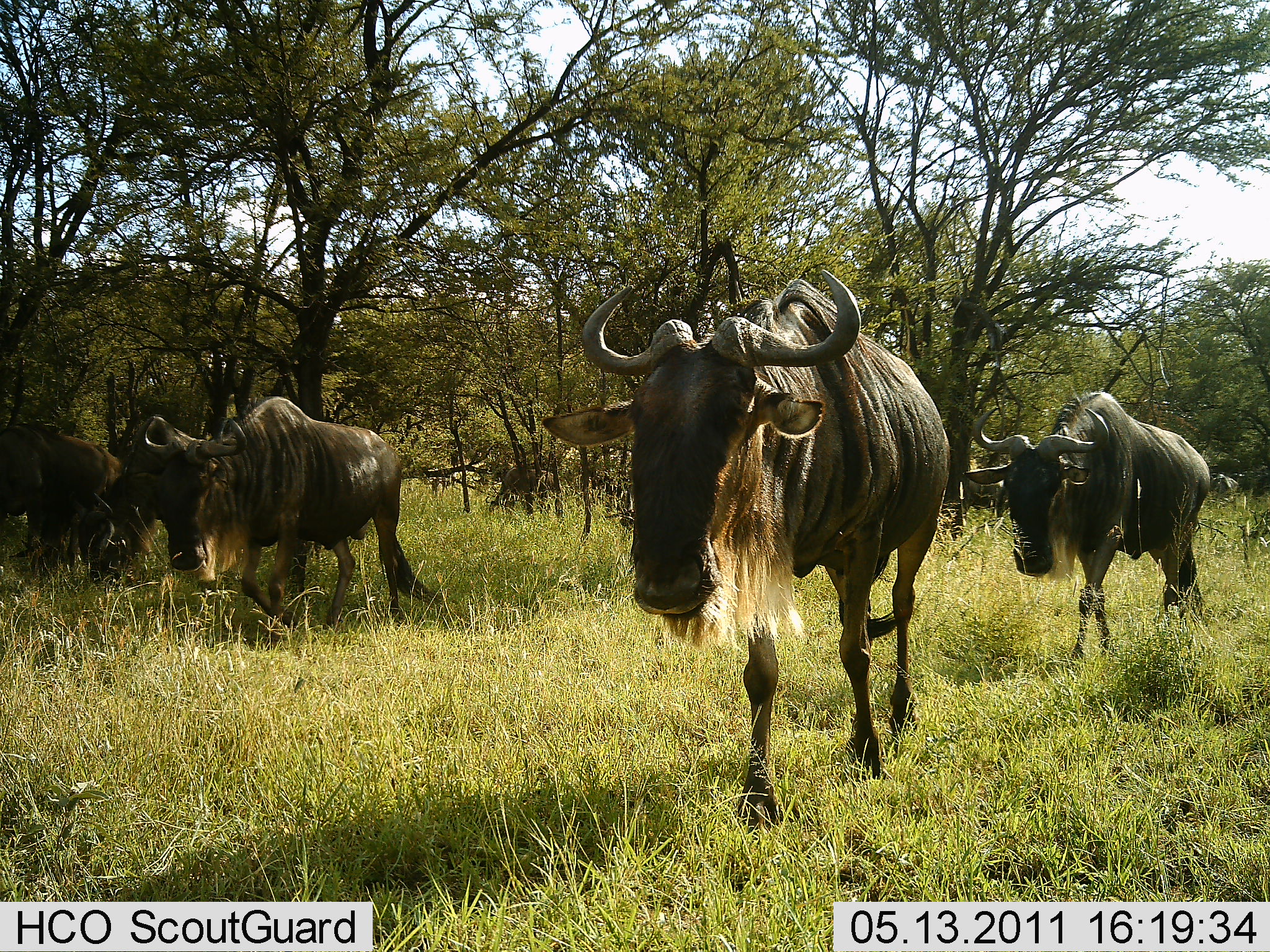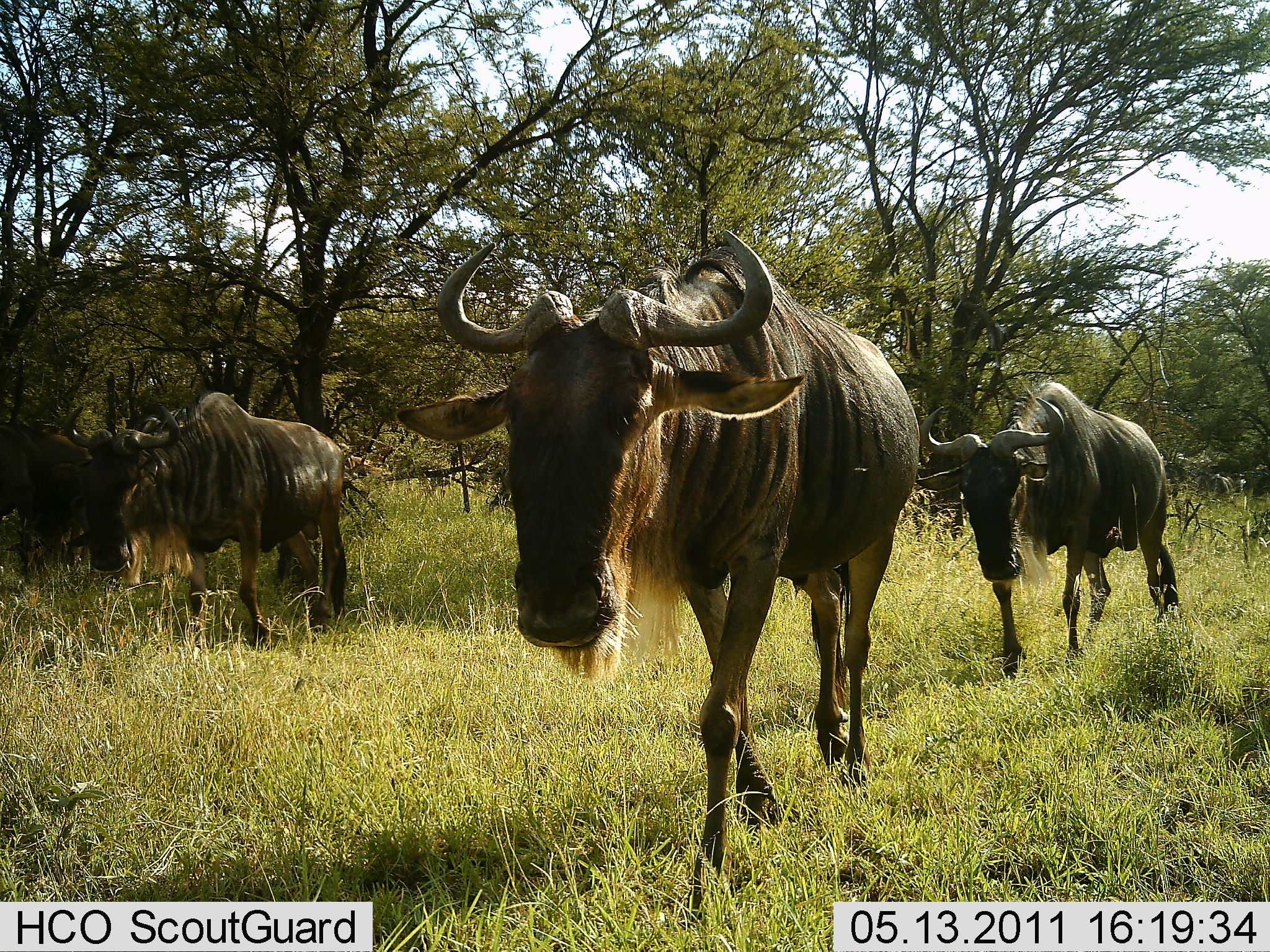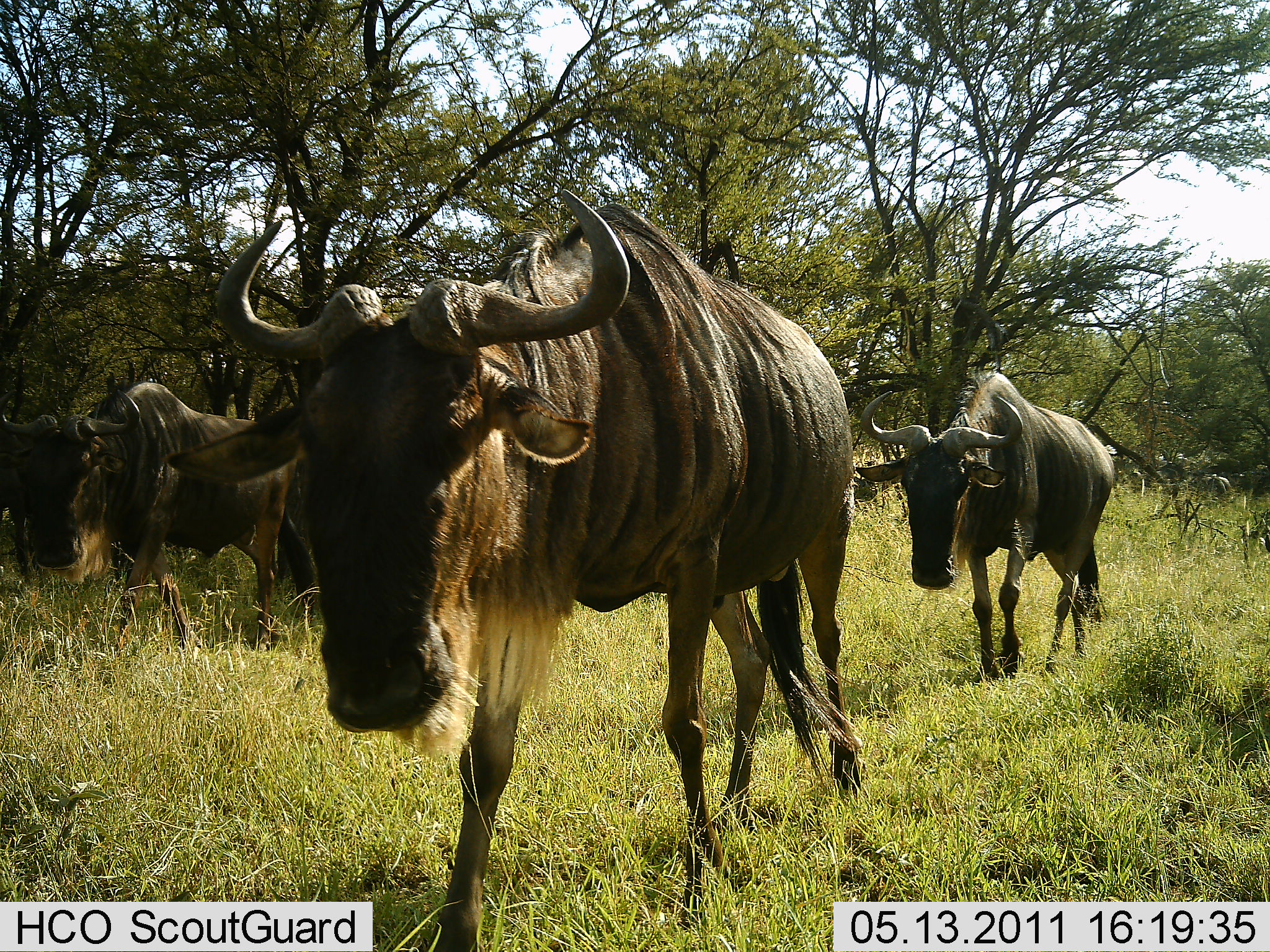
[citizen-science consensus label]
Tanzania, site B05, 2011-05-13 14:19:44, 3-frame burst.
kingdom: Animalia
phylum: Chordata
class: Mammalia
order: Artiodactyla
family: Bovidae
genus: Connochaetes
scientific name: Connochaetes taurinus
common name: blue wildebeest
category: wildebeest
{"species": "wildebeest (blue wildebeest) (Connochaetes taurinus)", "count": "5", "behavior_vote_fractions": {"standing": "0%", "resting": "0%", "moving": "100%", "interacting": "0%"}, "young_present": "0%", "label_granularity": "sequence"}